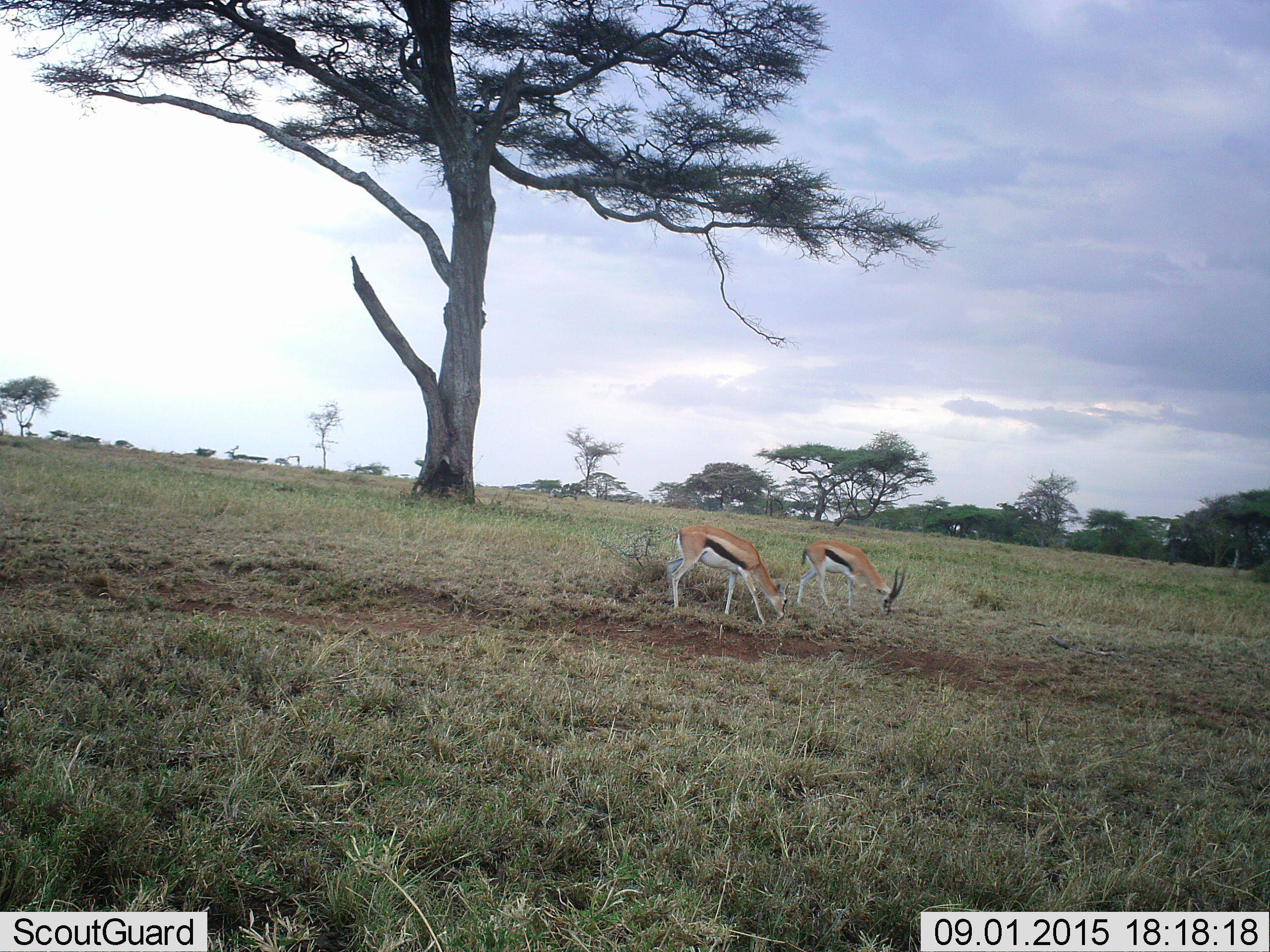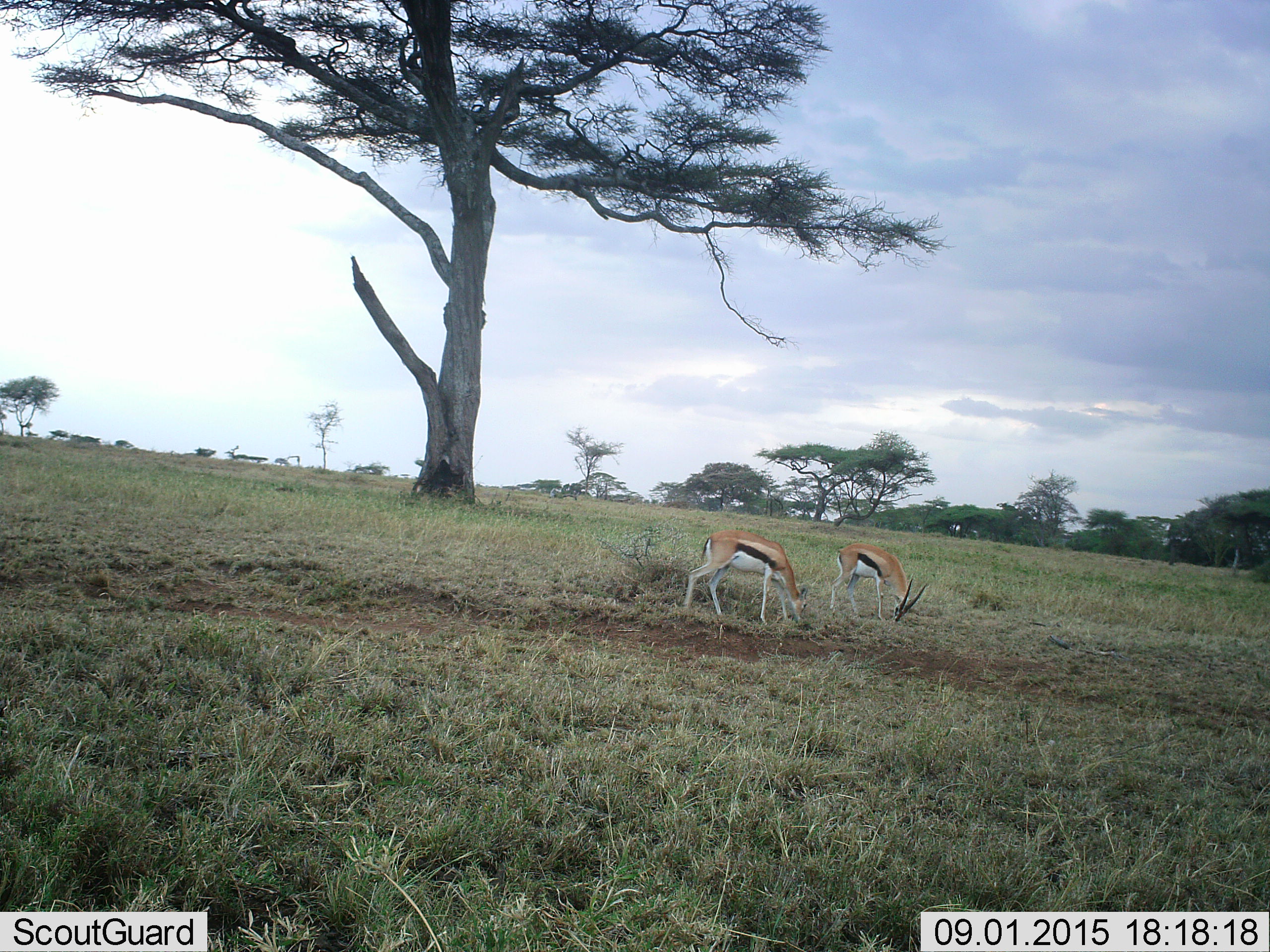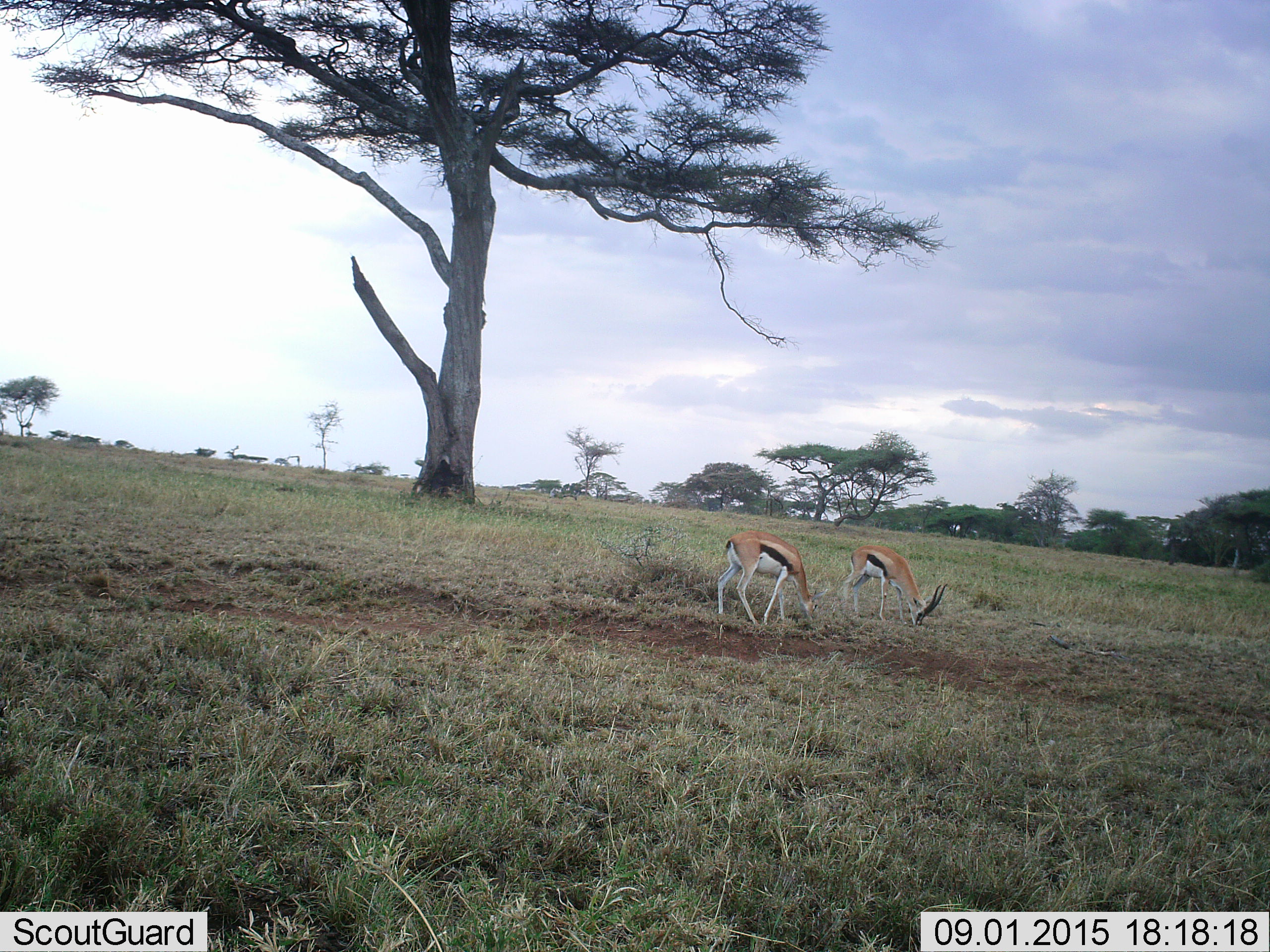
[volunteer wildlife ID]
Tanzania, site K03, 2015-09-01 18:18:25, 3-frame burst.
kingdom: Animalia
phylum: Chordata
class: Mammalia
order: Artiodactyla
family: Bovidae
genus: Eudorcas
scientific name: Eudorcas thomsonii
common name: thomson's gazelle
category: gazellethomsons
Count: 2.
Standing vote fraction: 43%.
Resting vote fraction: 0%.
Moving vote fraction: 57%.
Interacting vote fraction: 0%.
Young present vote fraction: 14%.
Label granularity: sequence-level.